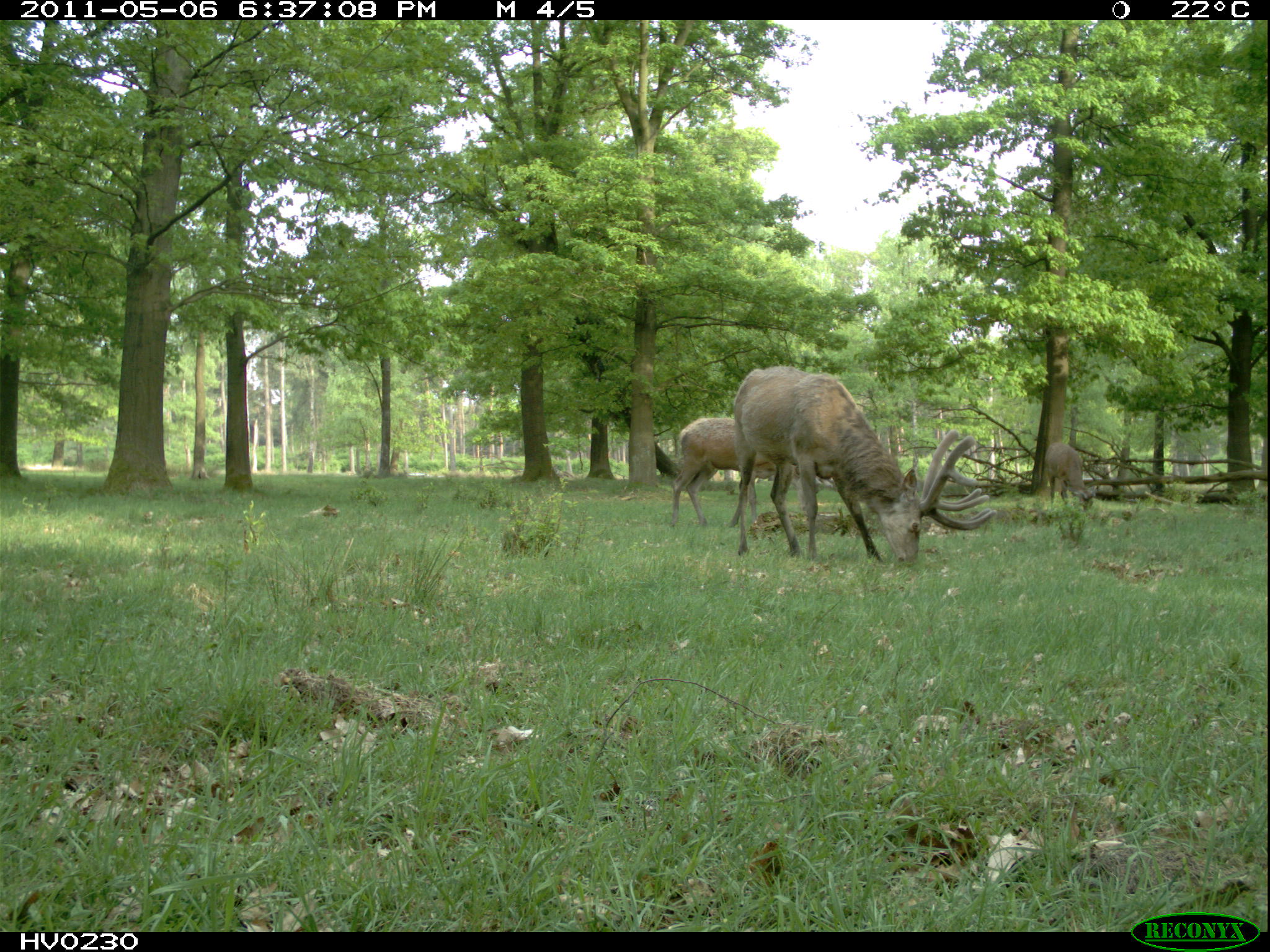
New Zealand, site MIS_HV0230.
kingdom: Animalia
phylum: Chordata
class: Mammalia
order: Artiodactyla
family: Cervidae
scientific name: Cervidae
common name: deer